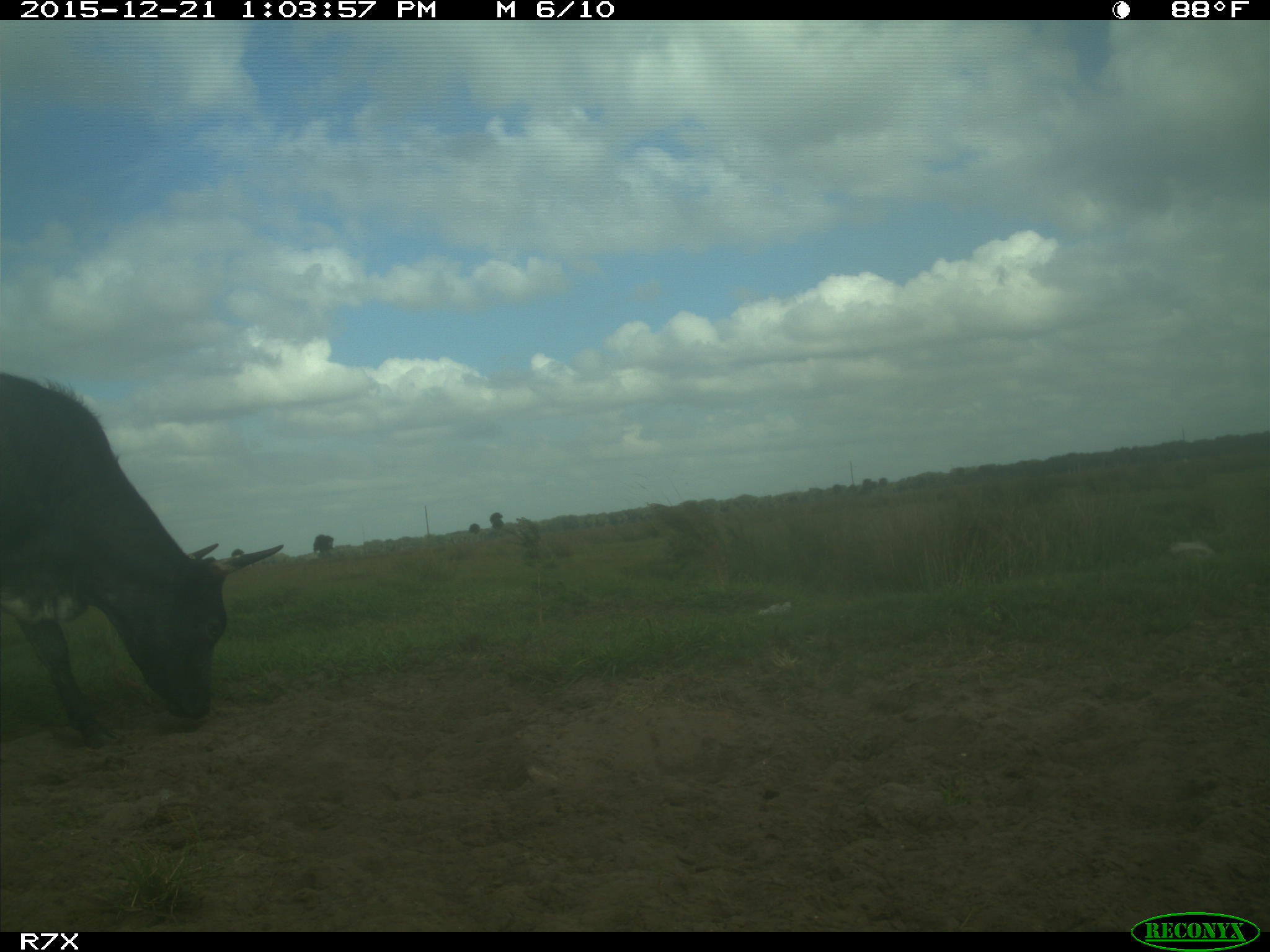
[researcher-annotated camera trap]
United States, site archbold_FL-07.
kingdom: Animalia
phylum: Chordata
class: Mammalia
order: Artiodactyla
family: Bovidae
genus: Bos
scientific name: Bos taurus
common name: domestic cow